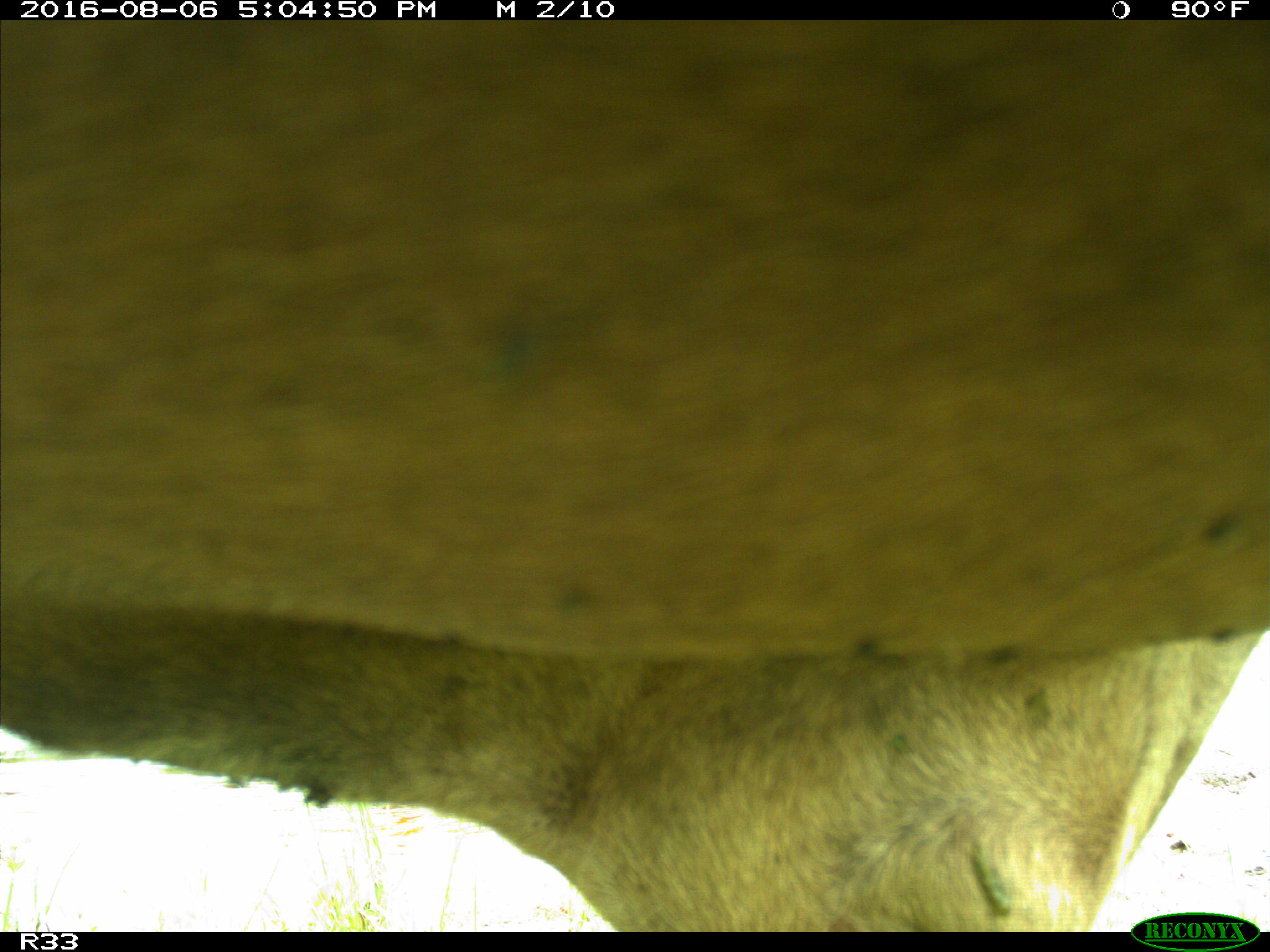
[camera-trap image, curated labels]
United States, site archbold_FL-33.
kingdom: Animalia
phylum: Chordata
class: Mammalia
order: Artiodactyla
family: Bovidae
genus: Bos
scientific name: Bos taurus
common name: domestic cow